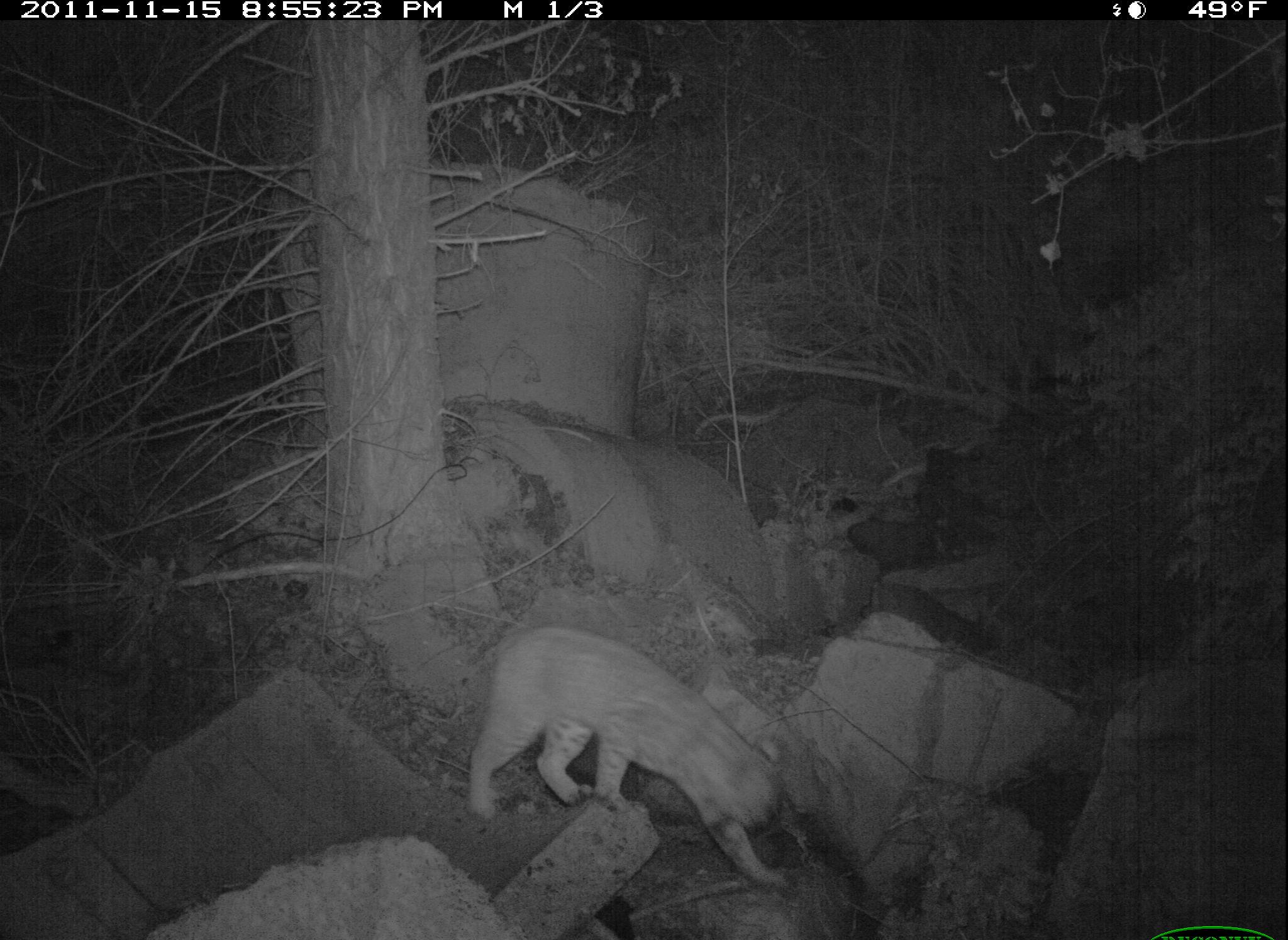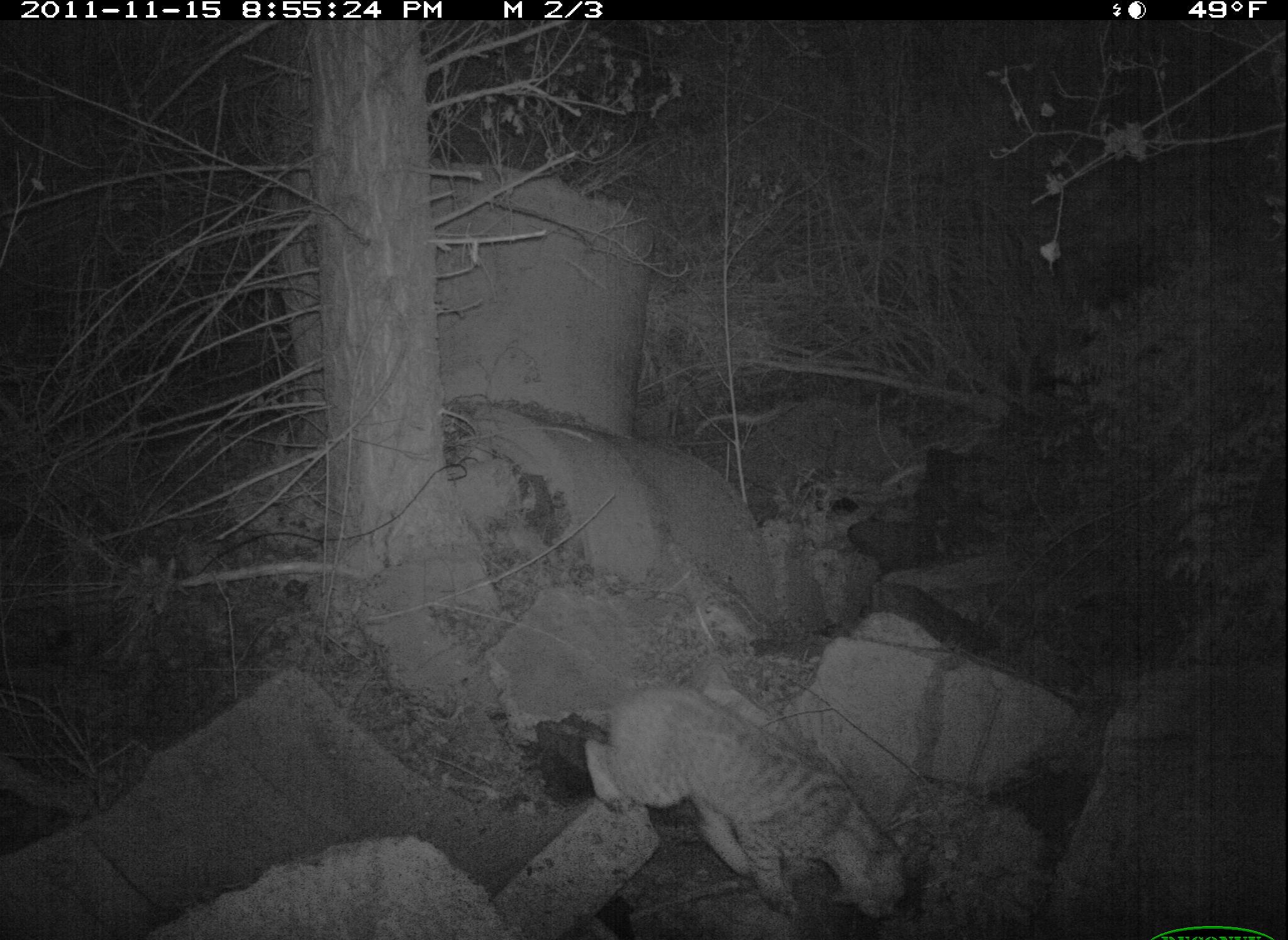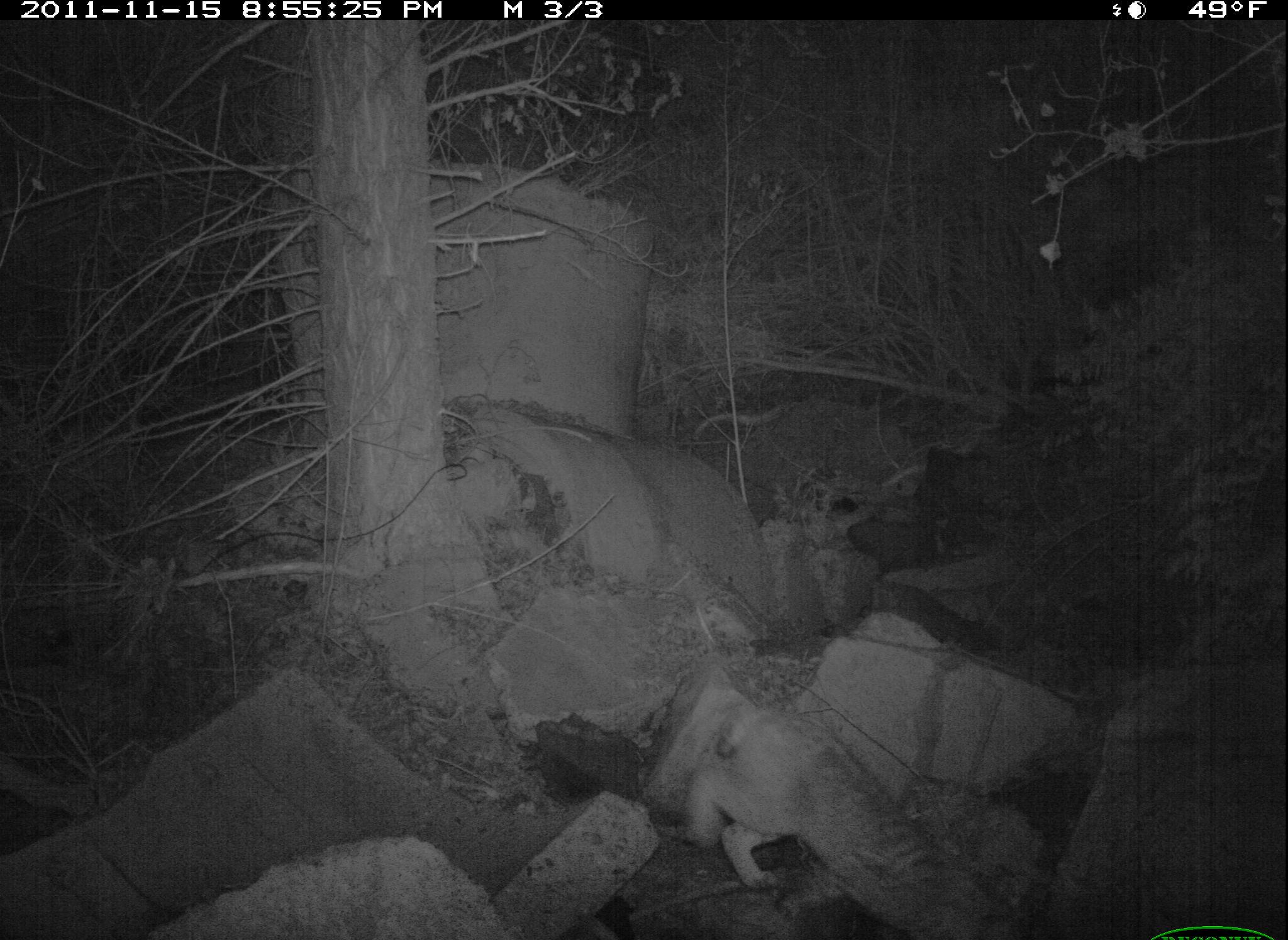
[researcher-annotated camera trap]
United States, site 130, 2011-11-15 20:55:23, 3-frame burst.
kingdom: Animalia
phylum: Chordata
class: Mammalia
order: Carnivora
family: Felidae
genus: Lynx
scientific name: Lynx rufus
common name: bobcat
Bobcat (Lynx rufus).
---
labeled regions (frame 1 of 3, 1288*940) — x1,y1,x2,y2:
bobcat: 454,610,800,897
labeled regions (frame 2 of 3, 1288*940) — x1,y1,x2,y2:
bobcat: 575,662,919,925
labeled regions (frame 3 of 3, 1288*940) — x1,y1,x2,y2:
bobcat: 676,685,1035,940